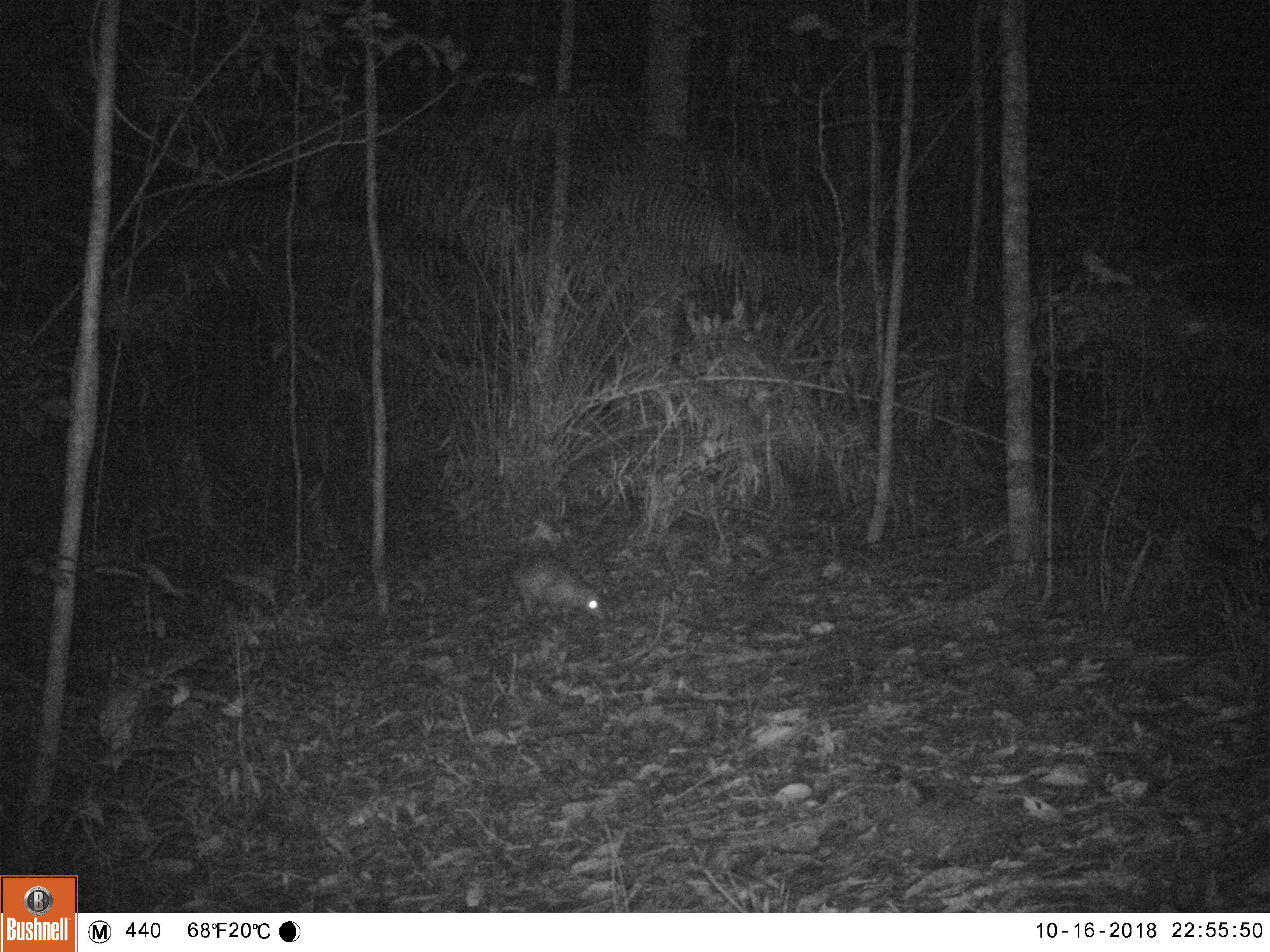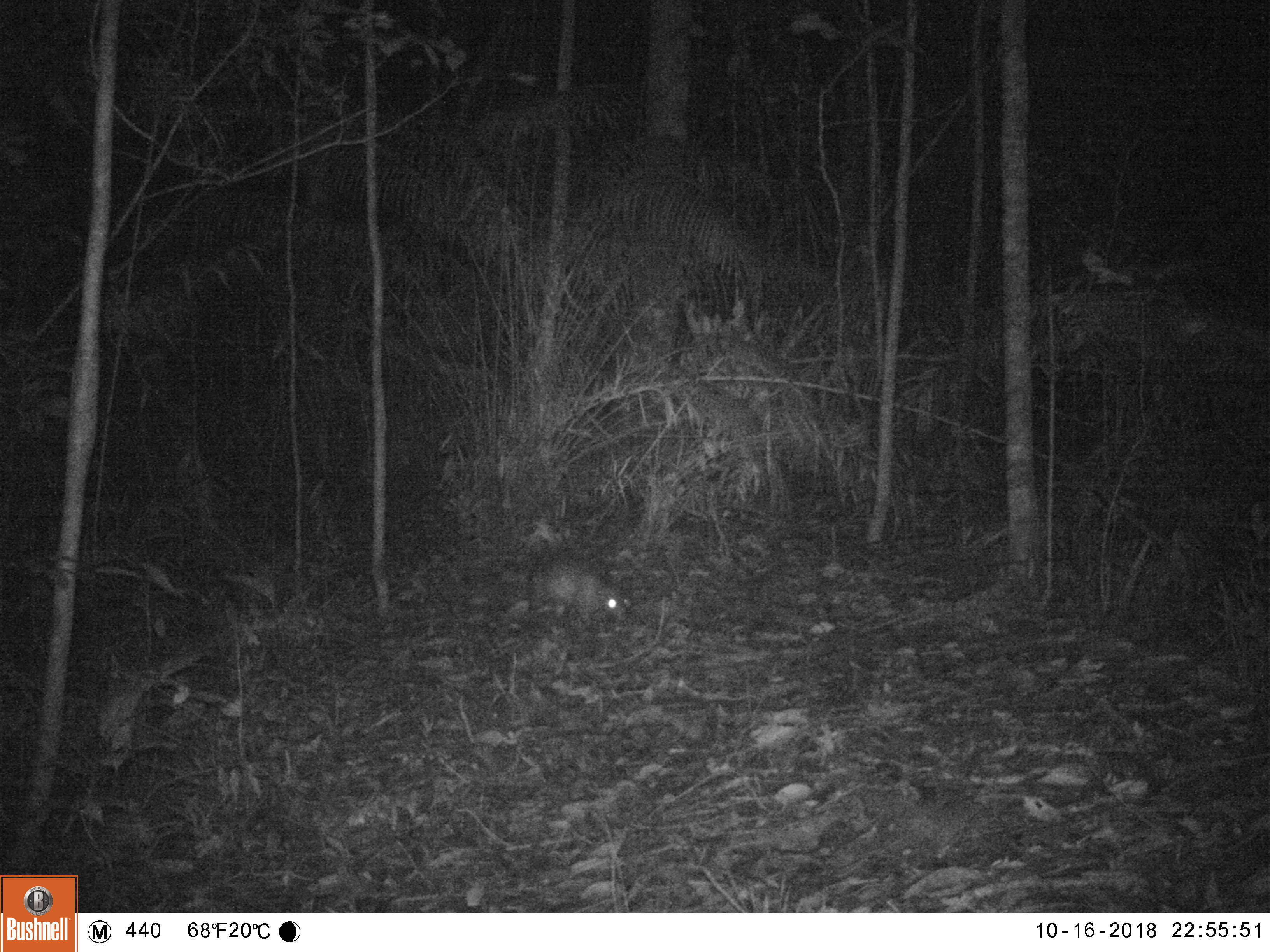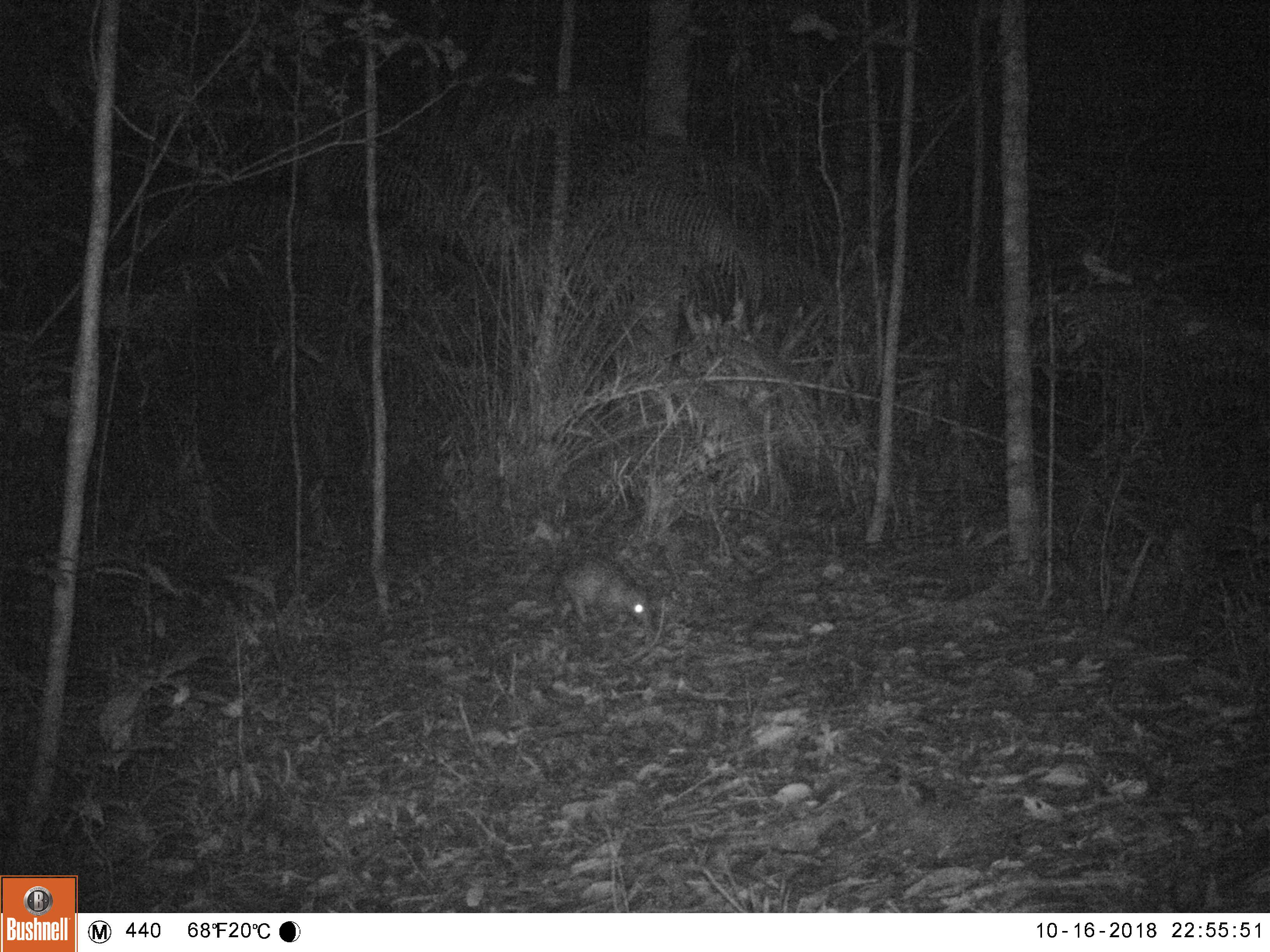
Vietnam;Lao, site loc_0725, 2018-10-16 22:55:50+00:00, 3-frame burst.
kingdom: Animalia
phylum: Chordata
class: Mammalia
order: Rodentia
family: Hystricidae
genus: Atherurus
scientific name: Atherurus macrourus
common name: asiatic brush-tailed porcupine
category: asiatic brush tailed porcupine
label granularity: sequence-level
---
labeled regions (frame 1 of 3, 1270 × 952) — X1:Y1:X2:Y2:
asiatic brush tailed porcupine: 502:551:613:625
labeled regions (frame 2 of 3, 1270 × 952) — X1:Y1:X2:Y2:
asiatic brush tailed porcupine: 526:553:630:624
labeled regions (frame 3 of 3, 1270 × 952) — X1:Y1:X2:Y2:
asiatic brush tailed porcupine: 546:555:655:629